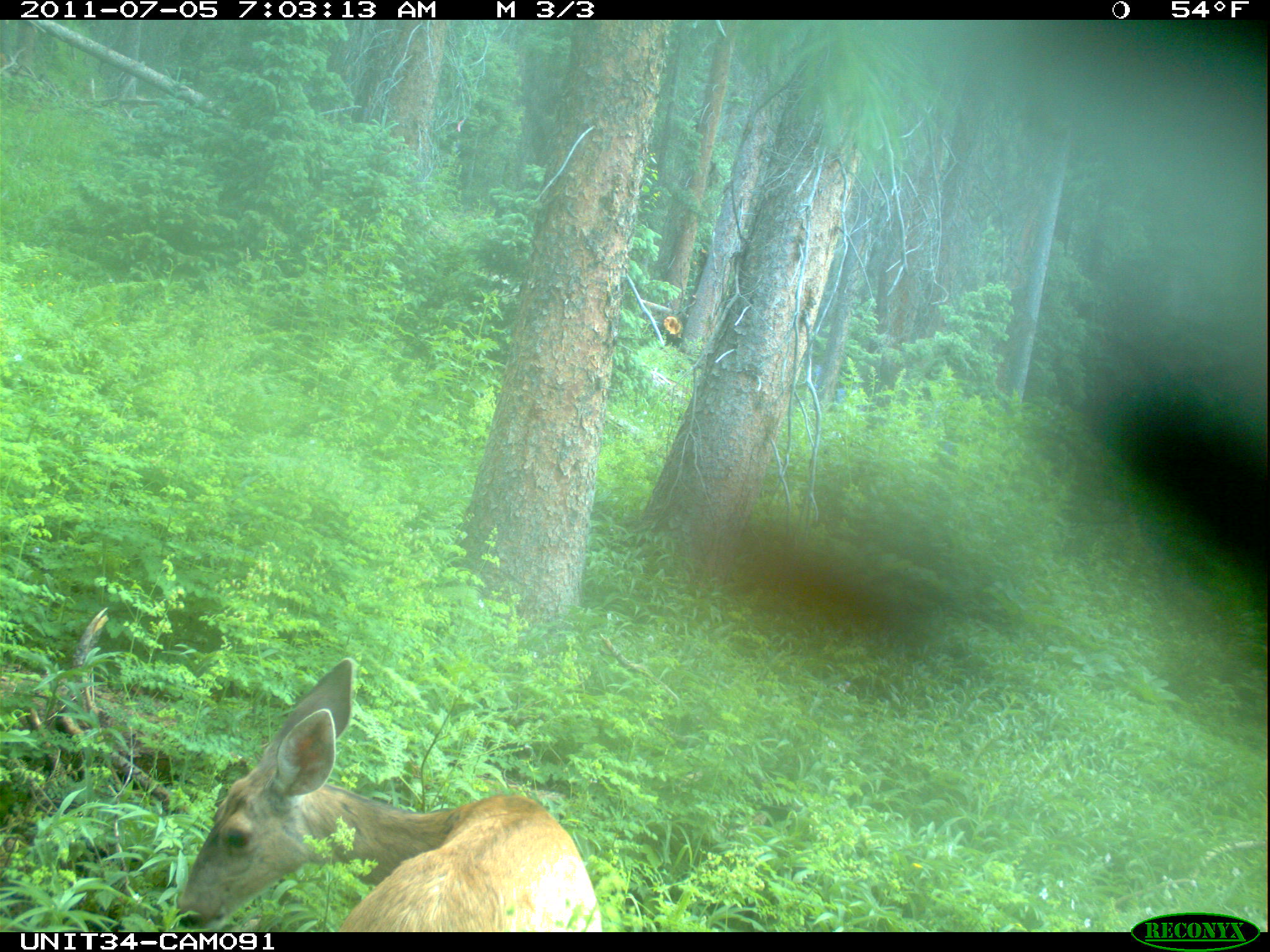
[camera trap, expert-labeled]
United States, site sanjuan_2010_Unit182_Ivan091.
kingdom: Animalia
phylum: Chordata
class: Mammalia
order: Artiodactyla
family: Cervidae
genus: Odocoileus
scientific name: Odocoileus hemionus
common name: mule deer